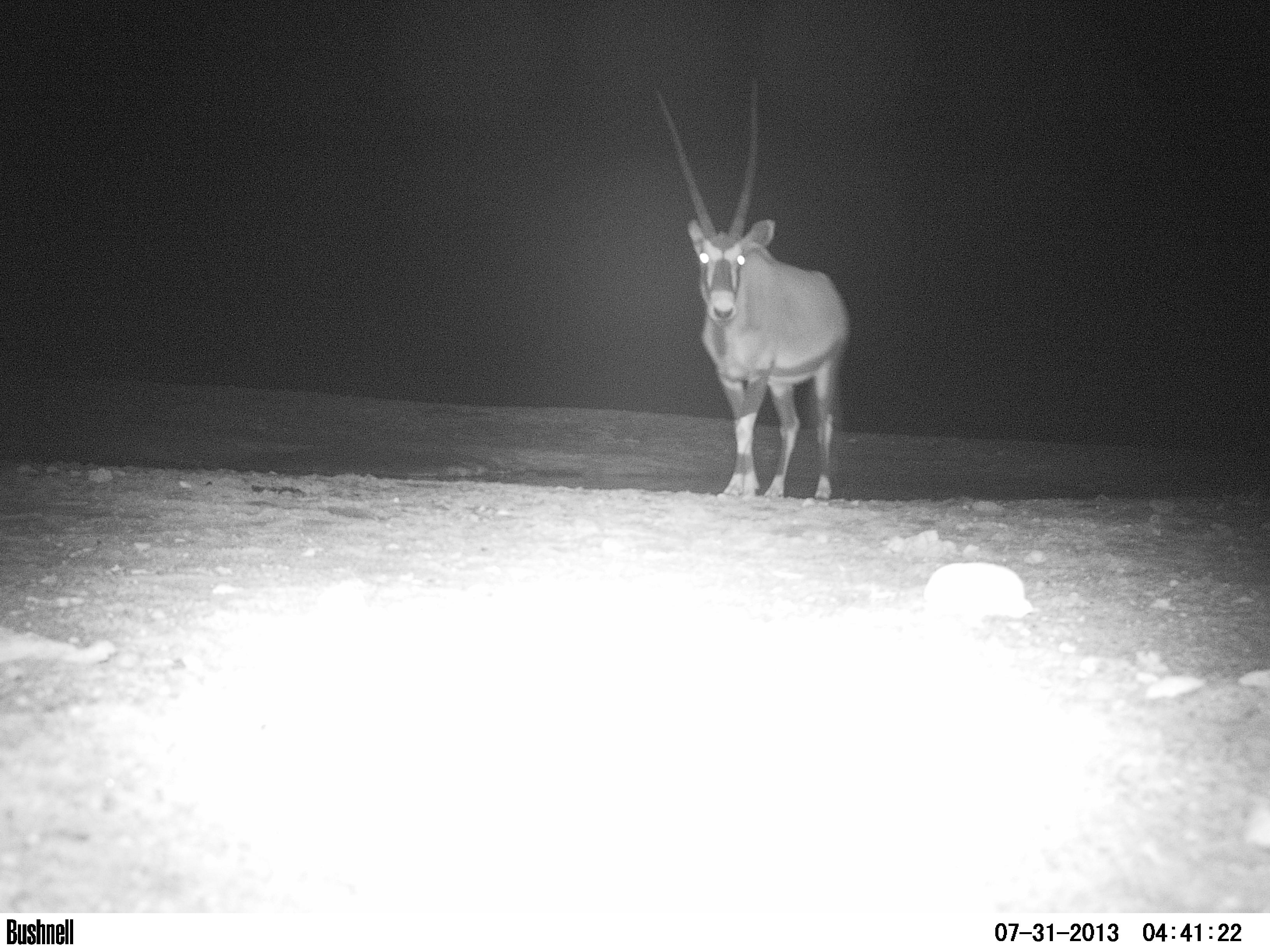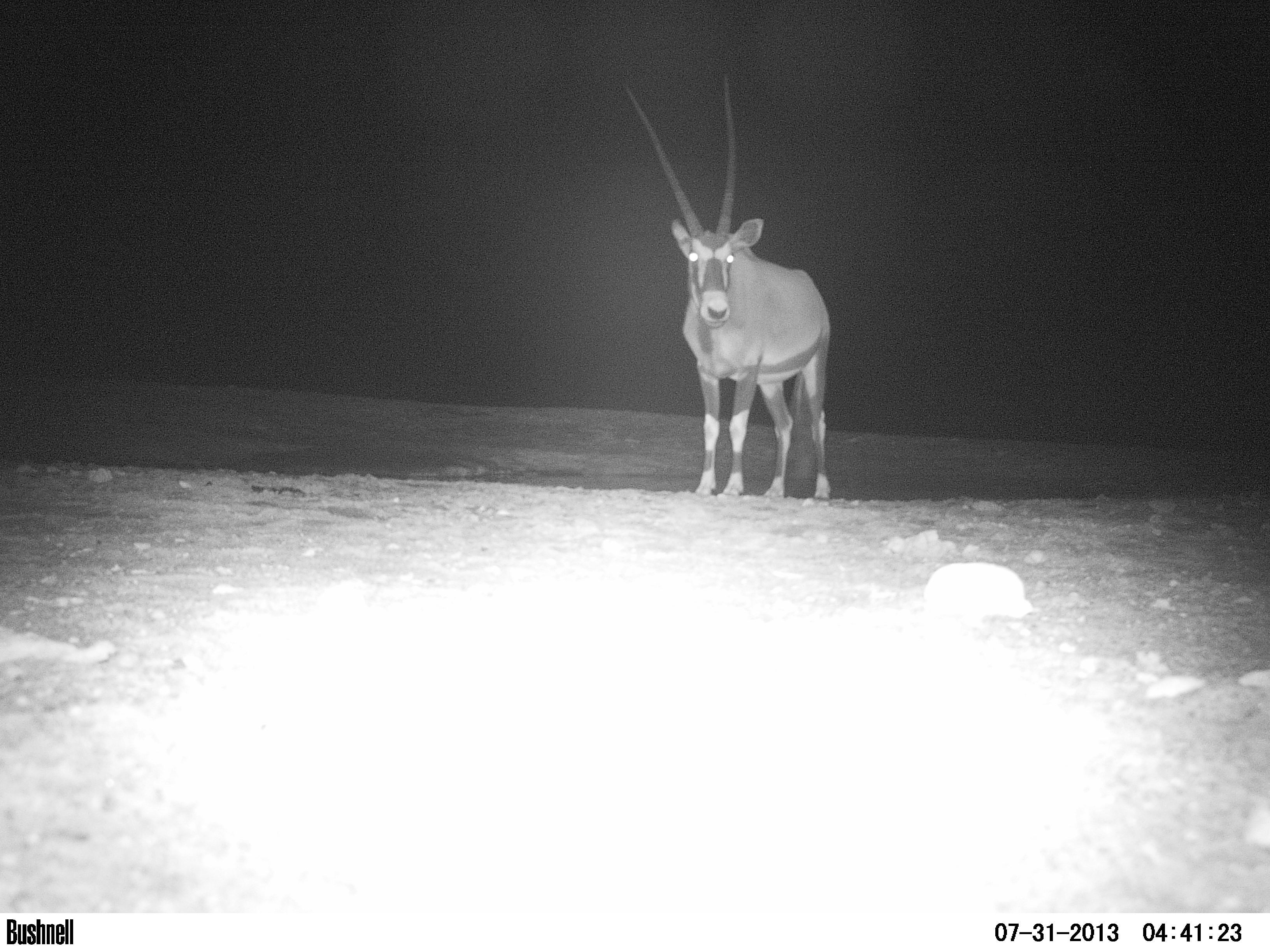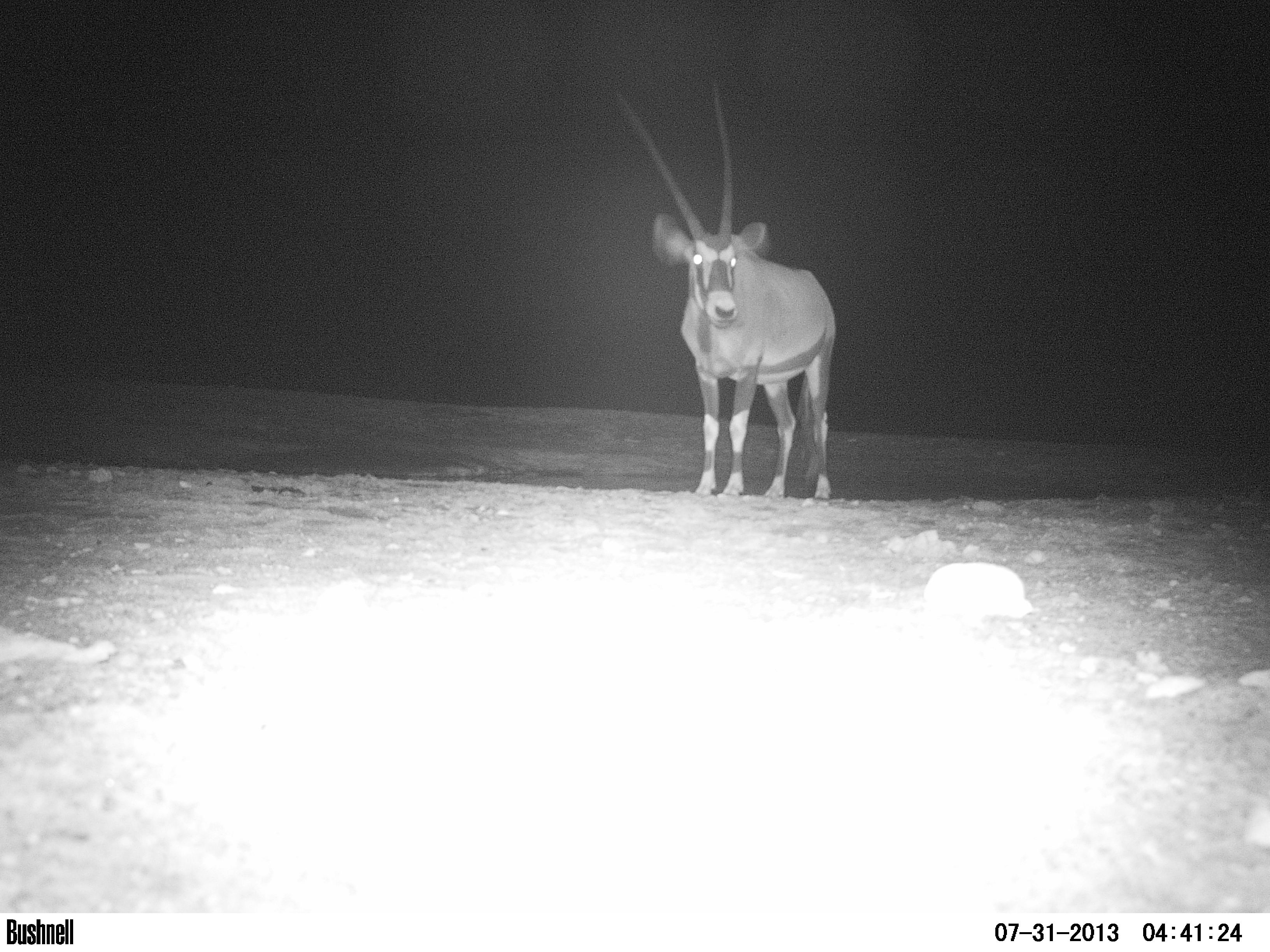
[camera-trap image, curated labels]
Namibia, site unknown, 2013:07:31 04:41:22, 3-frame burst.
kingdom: Animalia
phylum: Chordata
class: Mammalia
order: Artiodactyla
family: Bovidae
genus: Oryx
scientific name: Oryx gazella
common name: gemsbok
Oryx gazella (gemsbok).